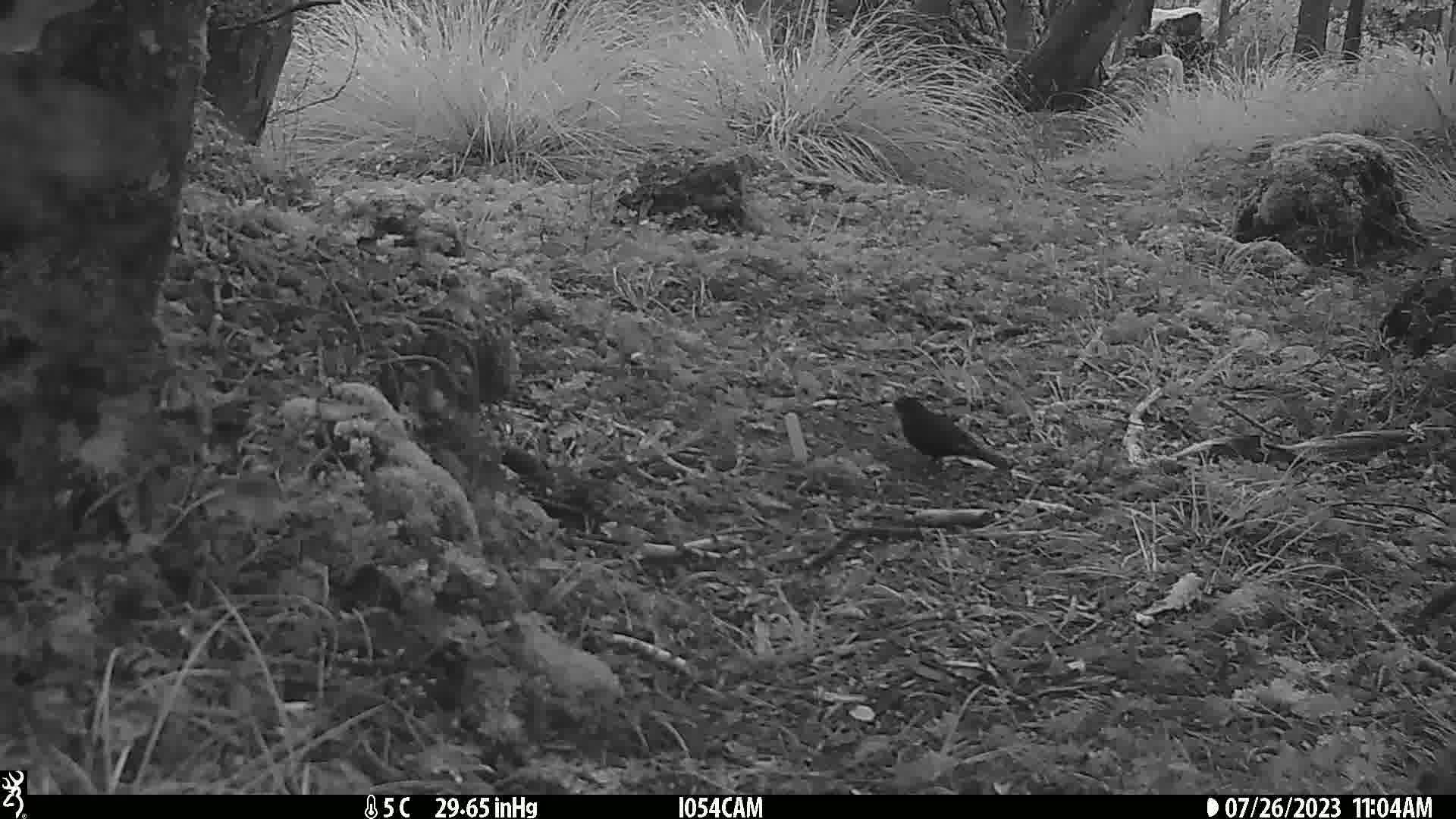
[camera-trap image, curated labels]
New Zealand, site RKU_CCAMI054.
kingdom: Animalia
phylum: Chordata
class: Aves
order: Passeriformes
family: Turdidae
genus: Turdus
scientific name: Turdus merula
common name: eurasian blackbird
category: blackbird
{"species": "blackbird (eurasian blackbird) (Turdus merula)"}